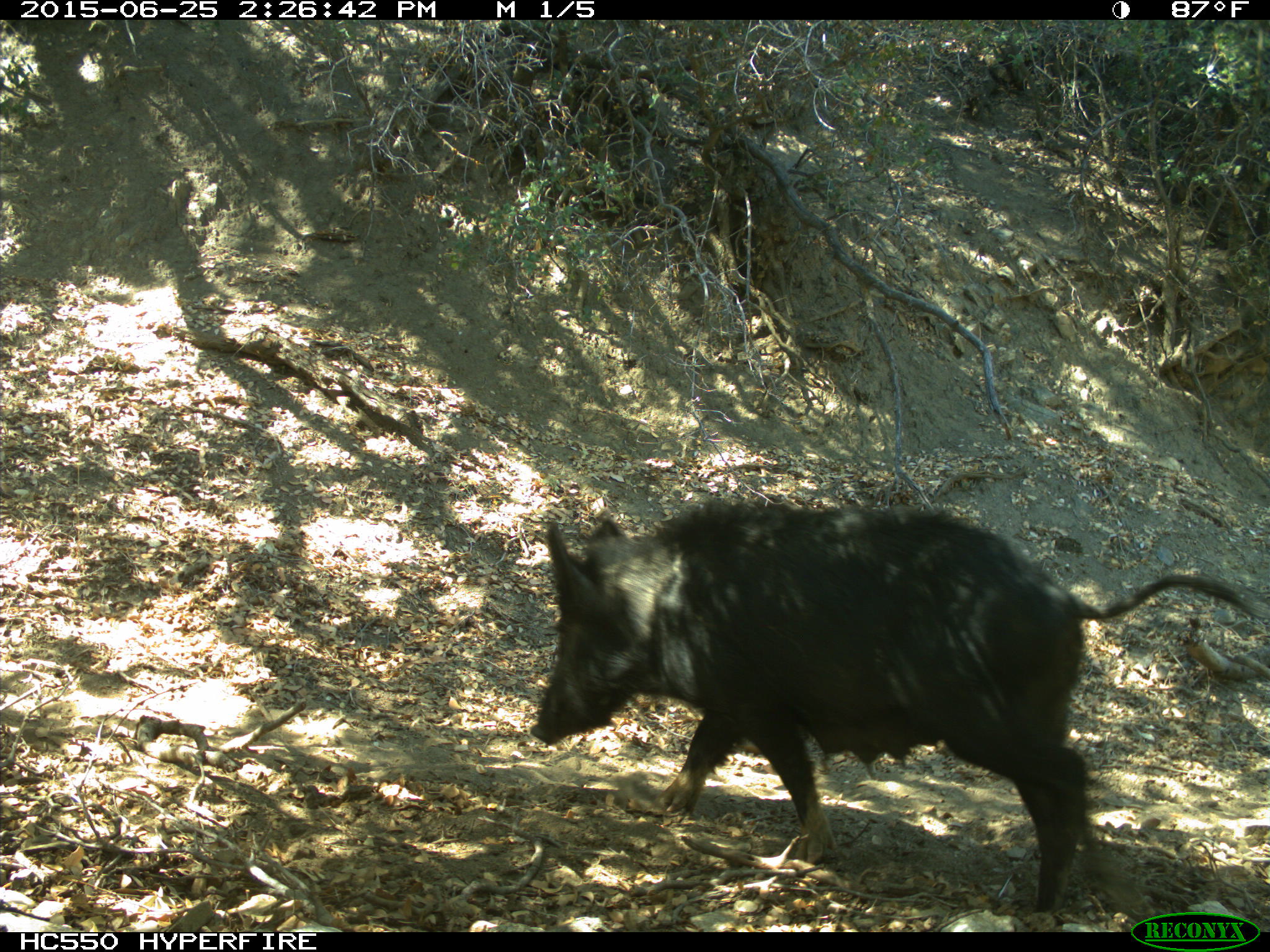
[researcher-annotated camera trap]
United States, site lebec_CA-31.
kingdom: Animalia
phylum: Chordata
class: Mammalia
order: Artiodactyla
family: Suidae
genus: Sus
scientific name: Sus scrofa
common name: wild boar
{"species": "Sus scrofa (wild boar)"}